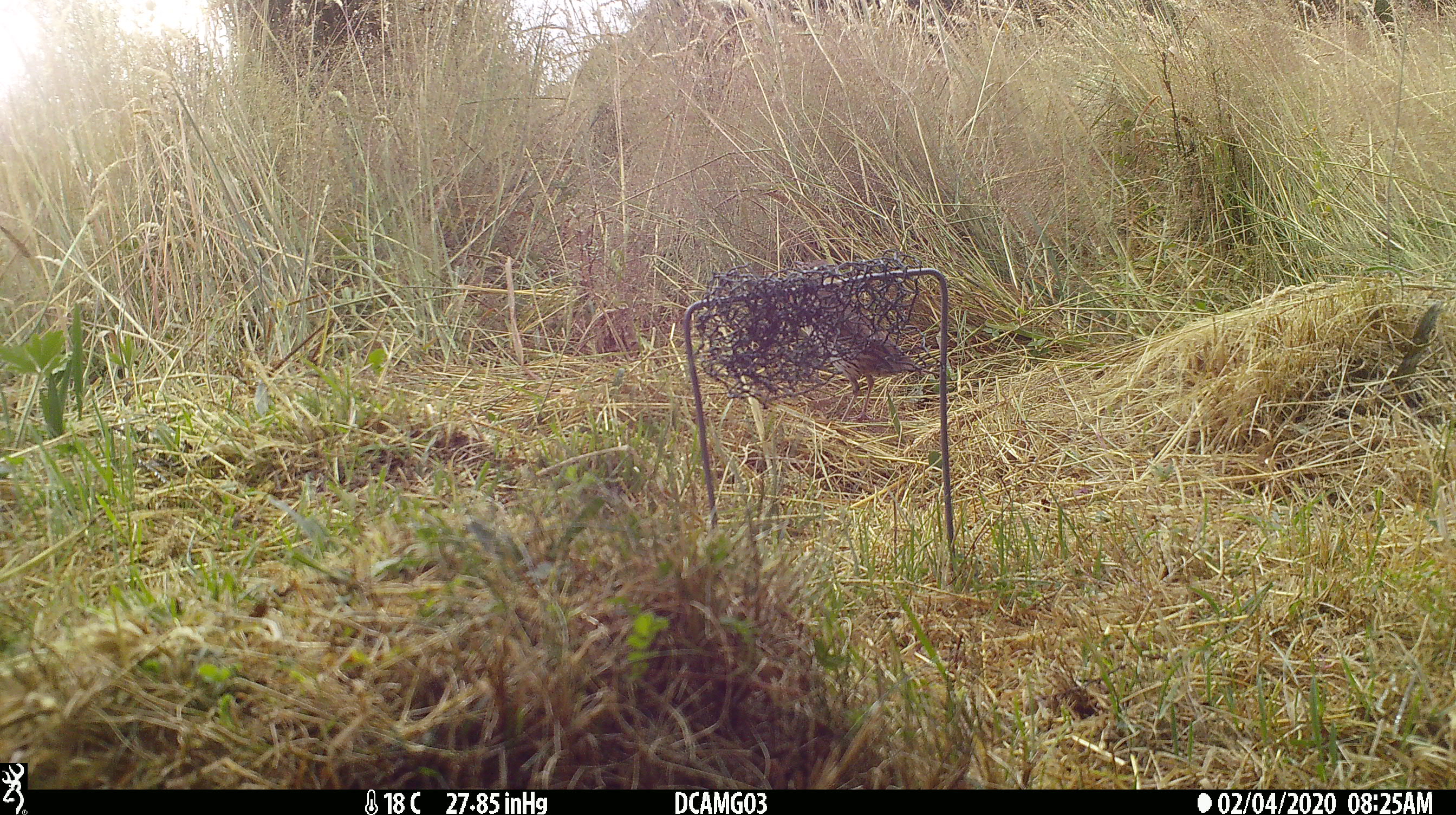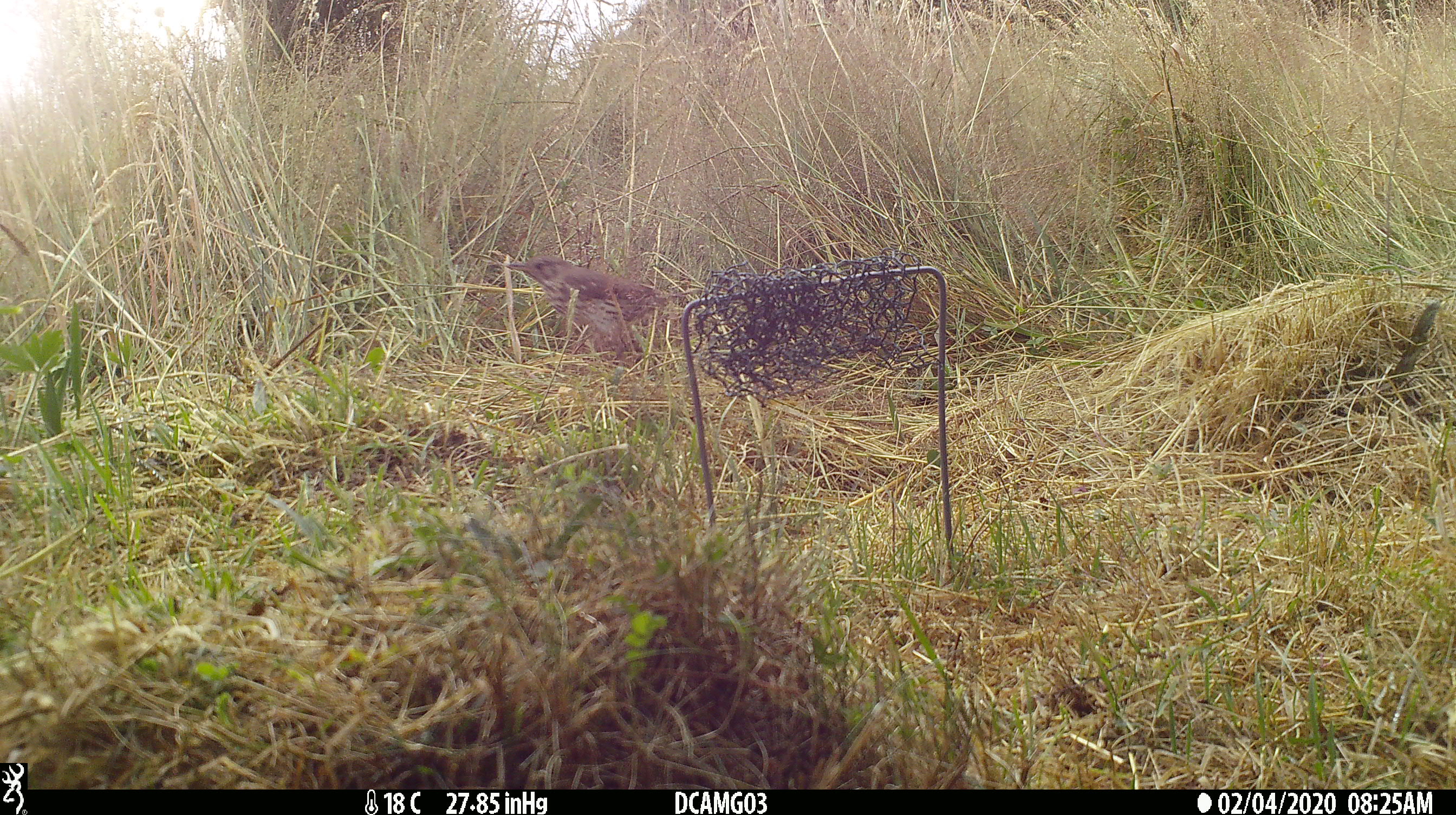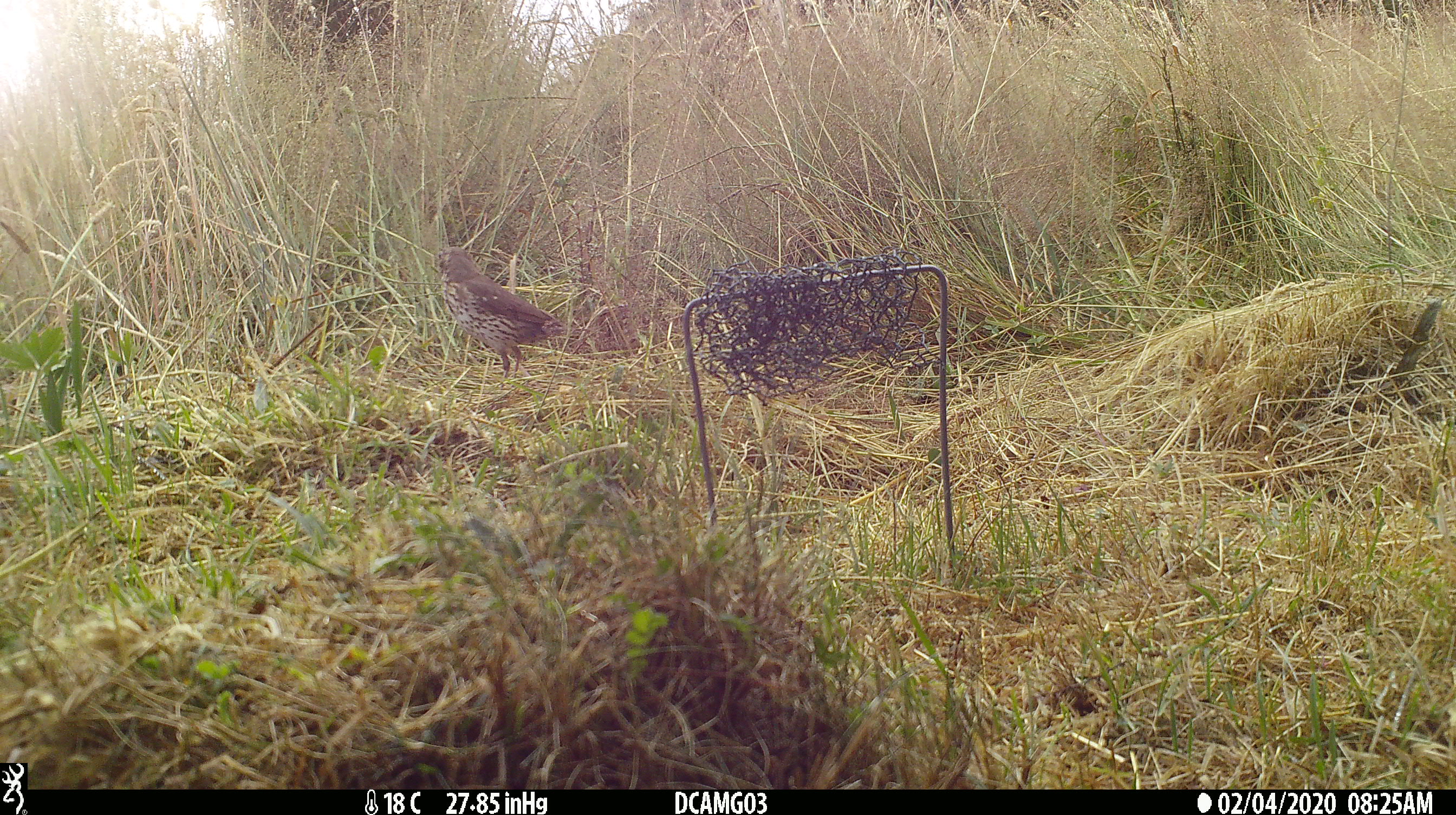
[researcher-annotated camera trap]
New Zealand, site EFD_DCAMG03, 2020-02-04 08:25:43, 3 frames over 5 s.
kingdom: Animalia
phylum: Chordata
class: Aves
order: Passeriformes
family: Turdidae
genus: Turdus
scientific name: Turdus philomelos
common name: song thrush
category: thrush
Thrush (song thrush) (Turdus philomelos).